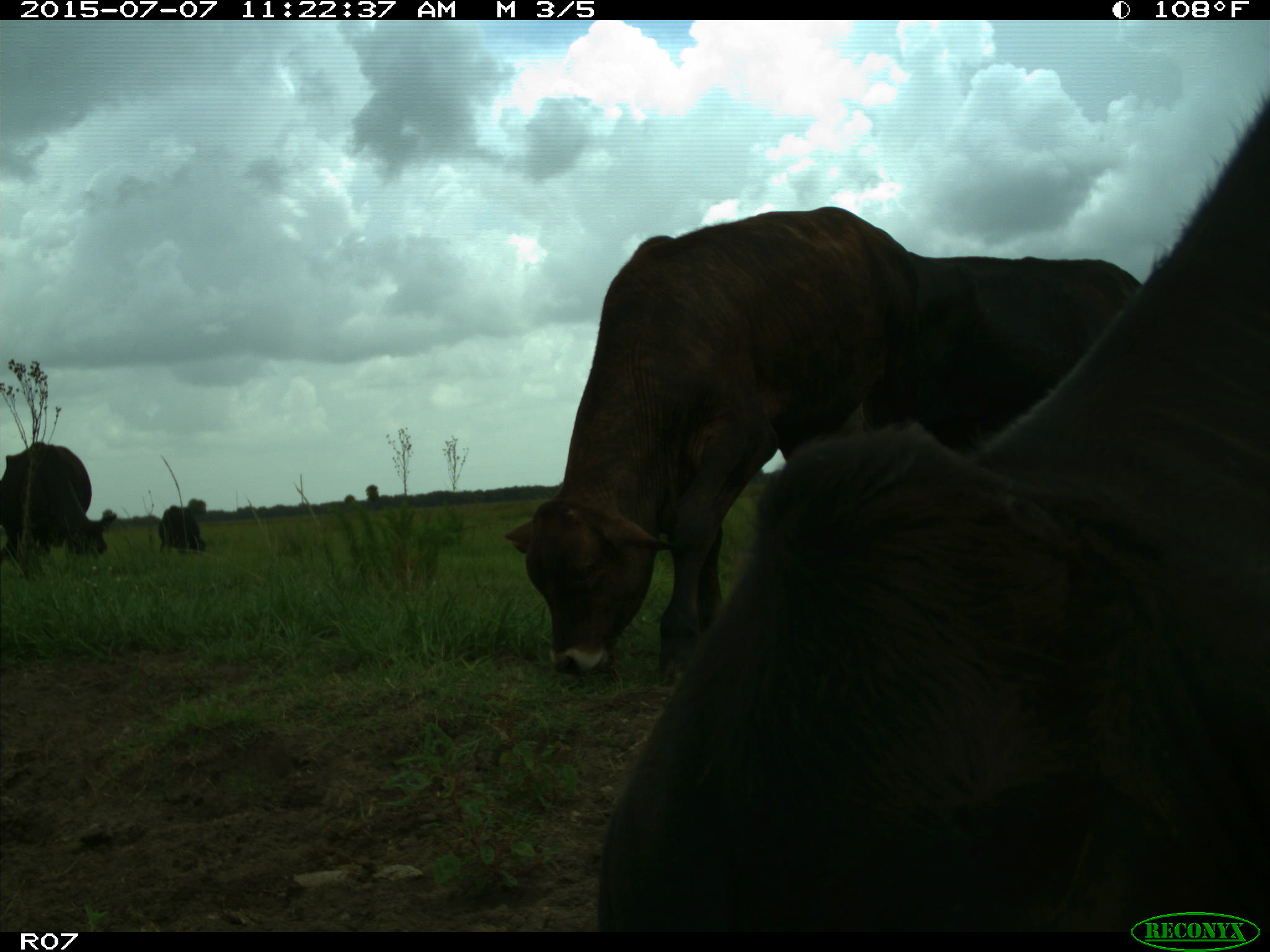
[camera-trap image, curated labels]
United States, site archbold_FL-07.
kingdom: Animalia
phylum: Chordata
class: Mammalia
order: Artiodactyla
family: Bovidae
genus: Bos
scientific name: Bos taurus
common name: domestic cow